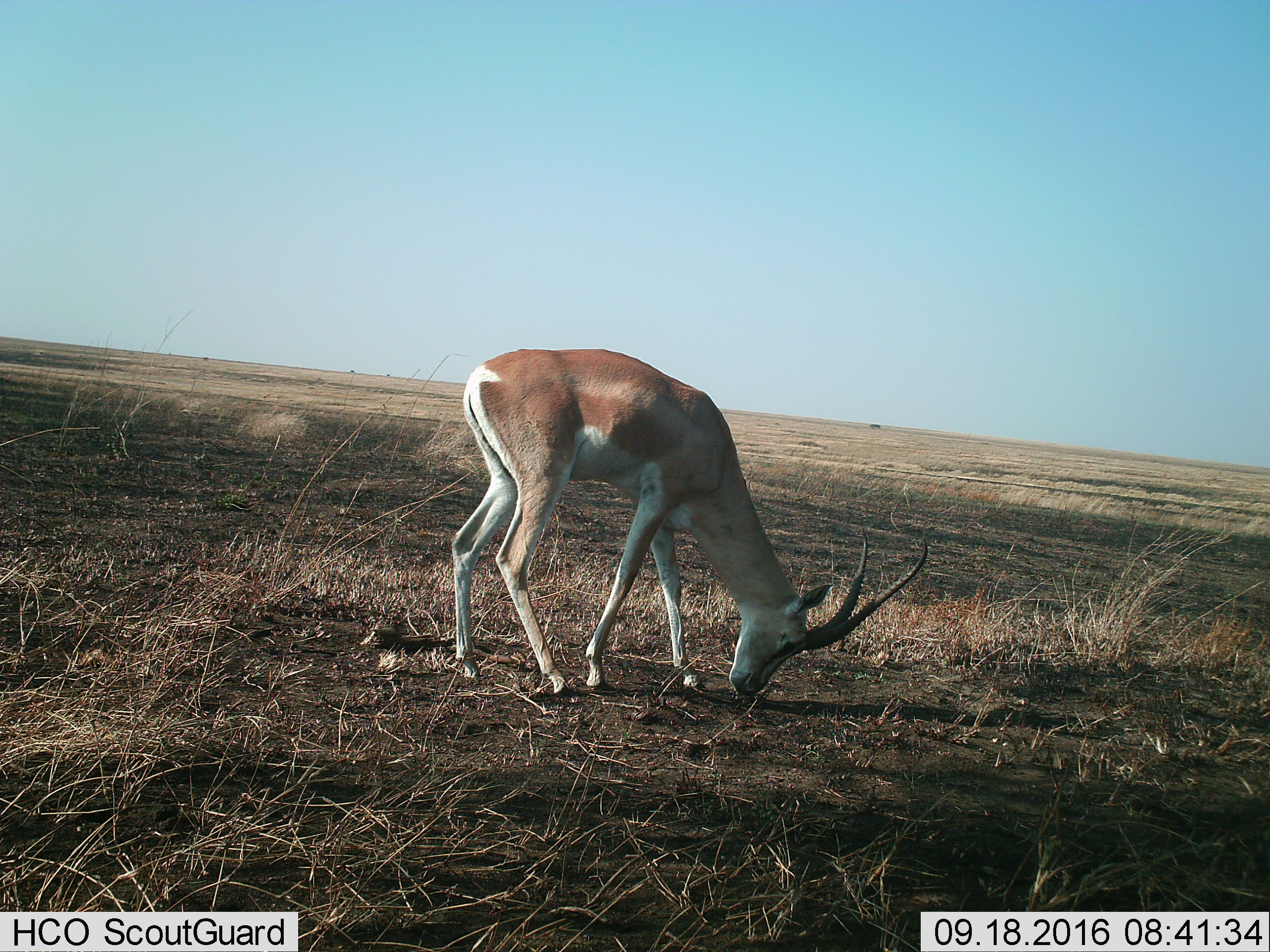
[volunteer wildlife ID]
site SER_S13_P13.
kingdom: Animalia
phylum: Chordata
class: Mammalia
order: Artiodactyla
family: Bovidae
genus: Nanger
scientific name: Nanger granti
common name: grant's gazelle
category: gazellegrants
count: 1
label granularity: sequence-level